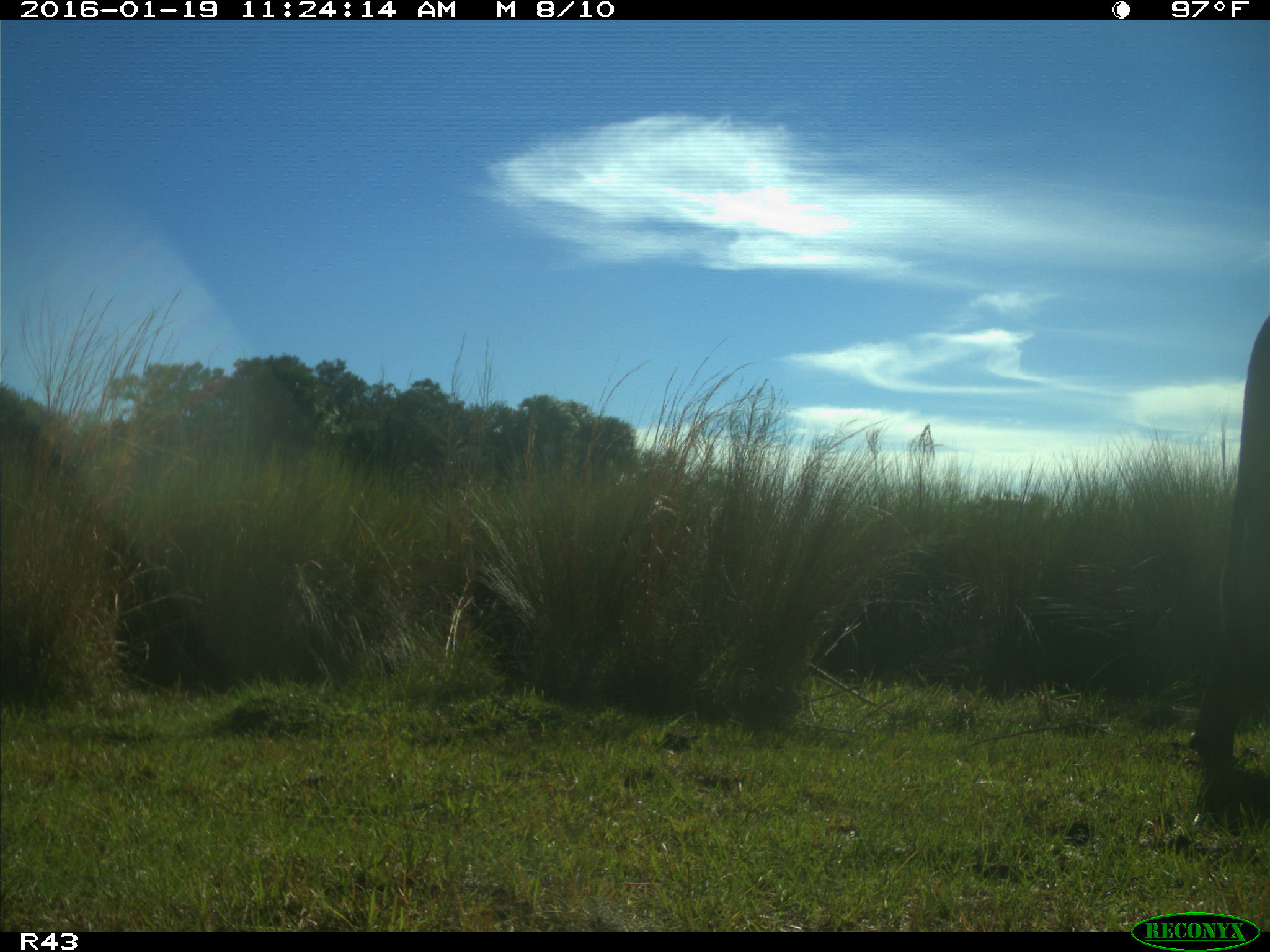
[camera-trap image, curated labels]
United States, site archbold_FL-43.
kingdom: Animalia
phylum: Chordata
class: Mammalia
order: Artiodactyla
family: Bovidae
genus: Bos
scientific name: Bos taurus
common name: domestic cow